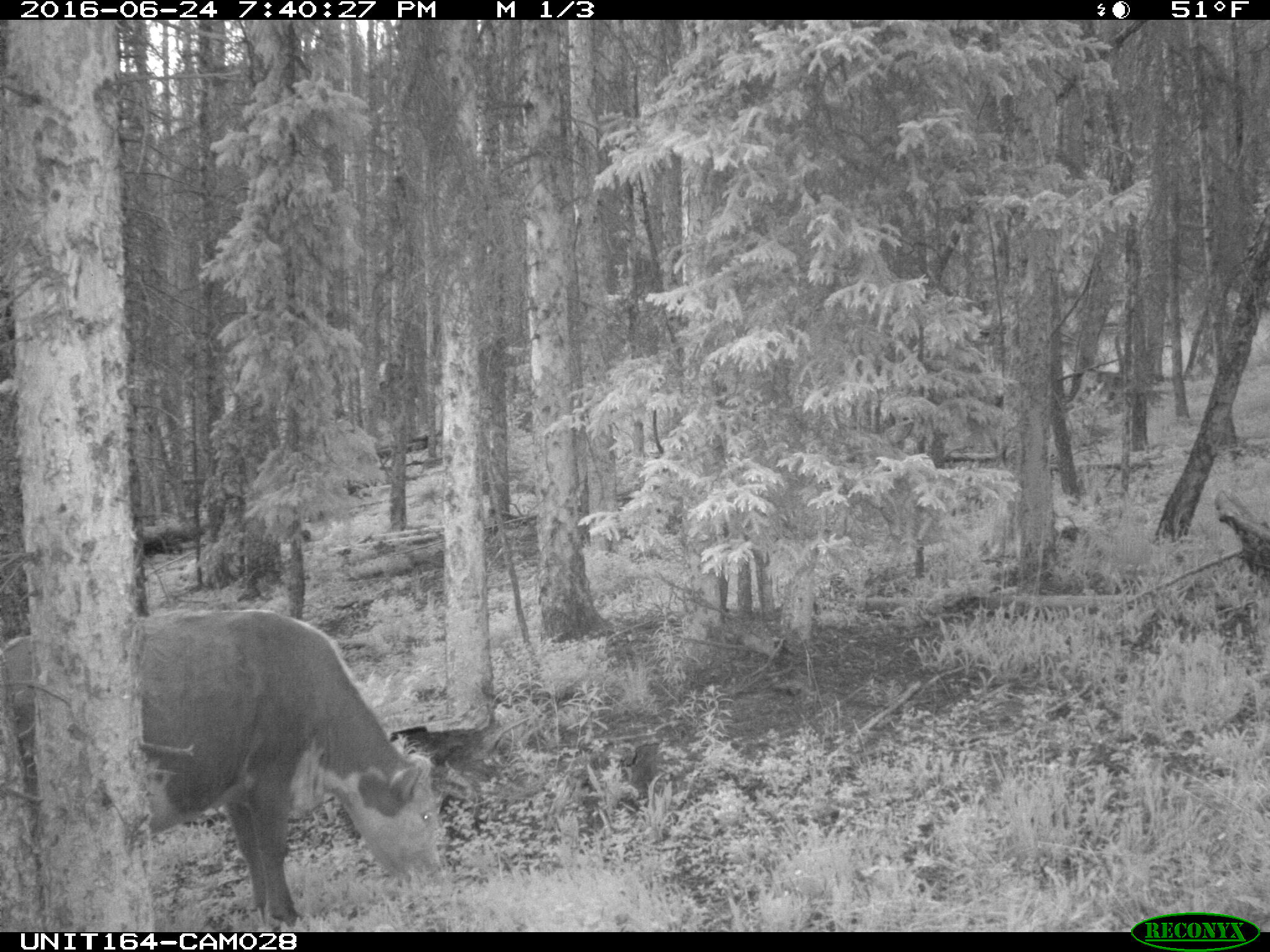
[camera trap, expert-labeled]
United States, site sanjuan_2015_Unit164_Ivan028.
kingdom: Animalia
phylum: Chordata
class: Mammalia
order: Artiodactyla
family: Bovidae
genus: Bos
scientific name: Bos taurus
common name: domestic cow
Bos taurus (domestic cow).